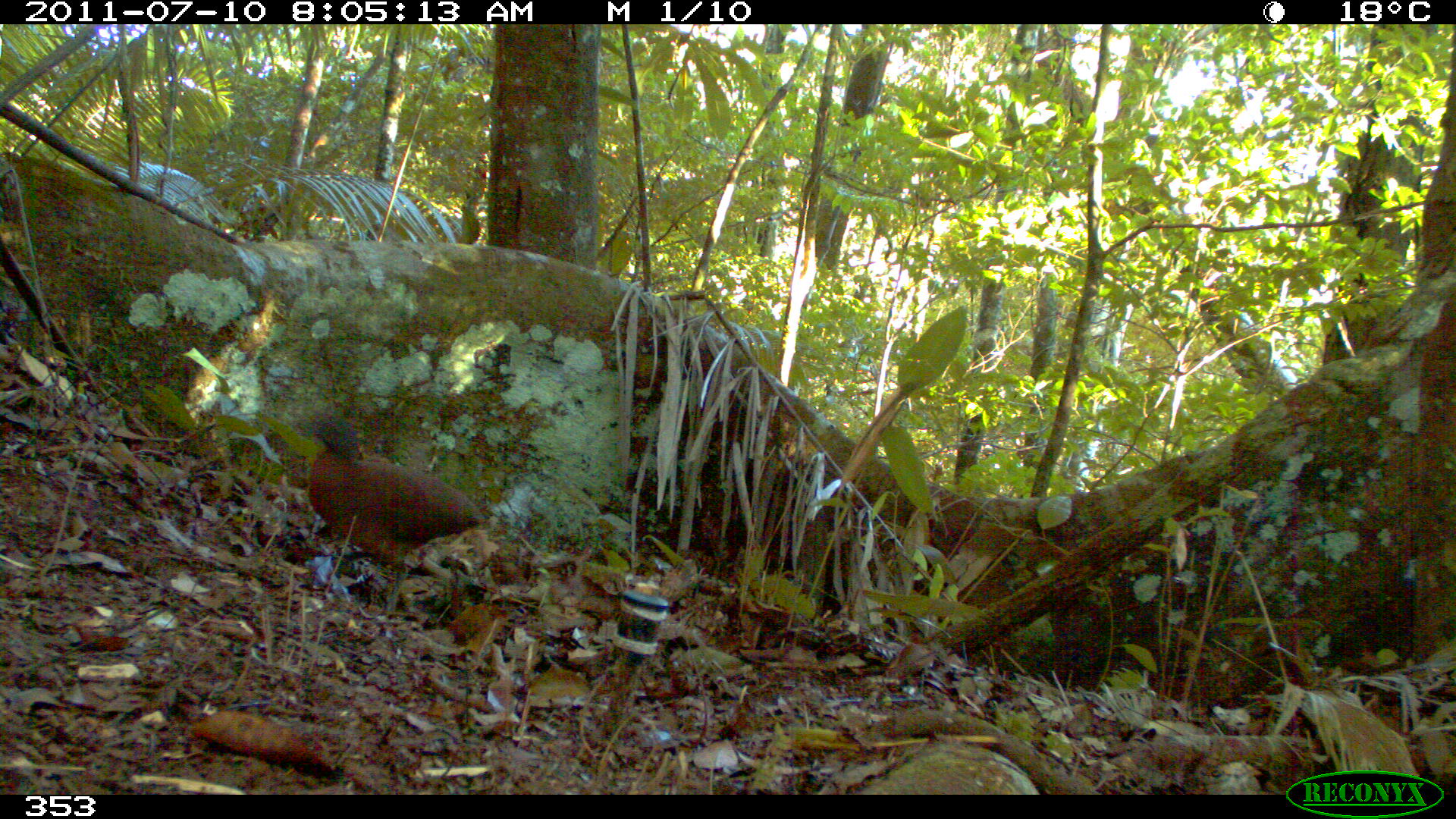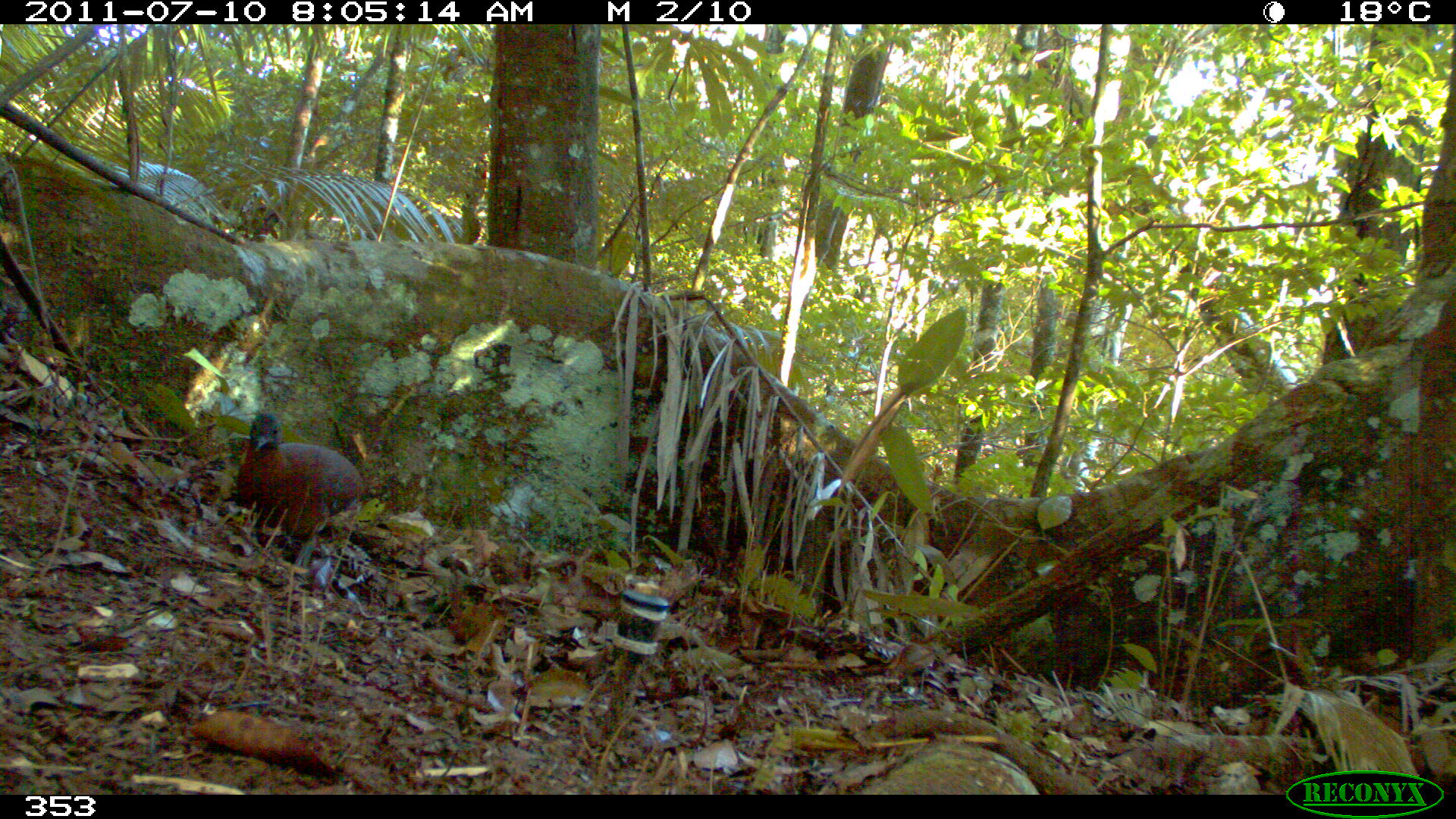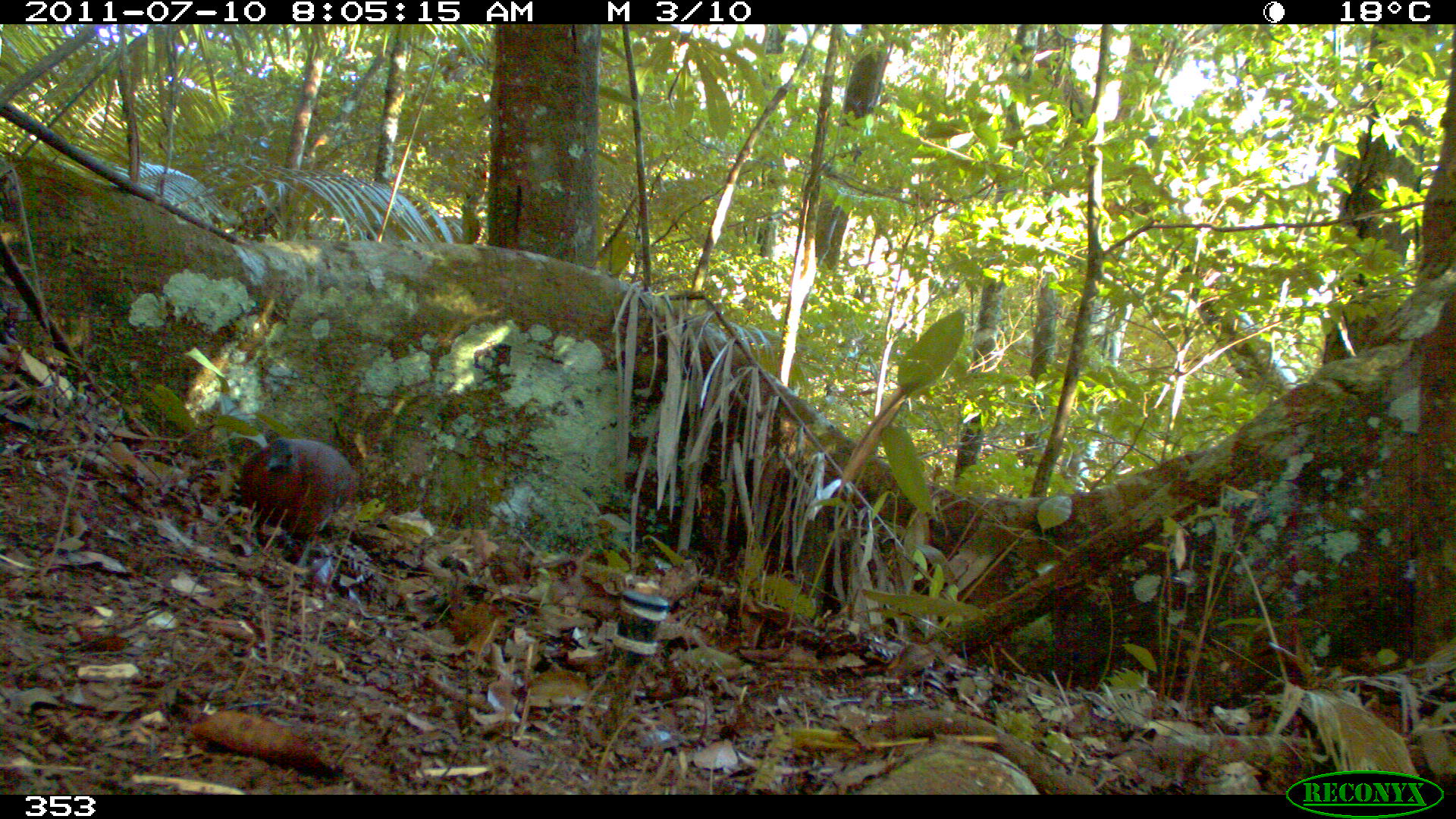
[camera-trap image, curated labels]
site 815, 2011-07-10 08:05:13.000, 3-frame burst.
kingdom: Animalia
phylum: Chordata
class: Aves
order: Columbiformes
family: Columbidae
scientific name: Columbidae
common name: dove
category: paloma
Paloma (dove) (Columbidae).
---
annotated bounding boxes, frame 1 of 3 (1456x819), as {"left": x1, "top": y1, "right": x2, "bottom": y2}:
paloma: {"left": 297, "top": 405, "right": 486, "bottom": 615}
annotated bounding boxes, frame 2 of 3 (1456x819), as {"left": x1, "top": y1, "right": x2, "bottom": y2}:
paloma: {"left": 235, "top": 410, "right": 367, "bottom": 582}